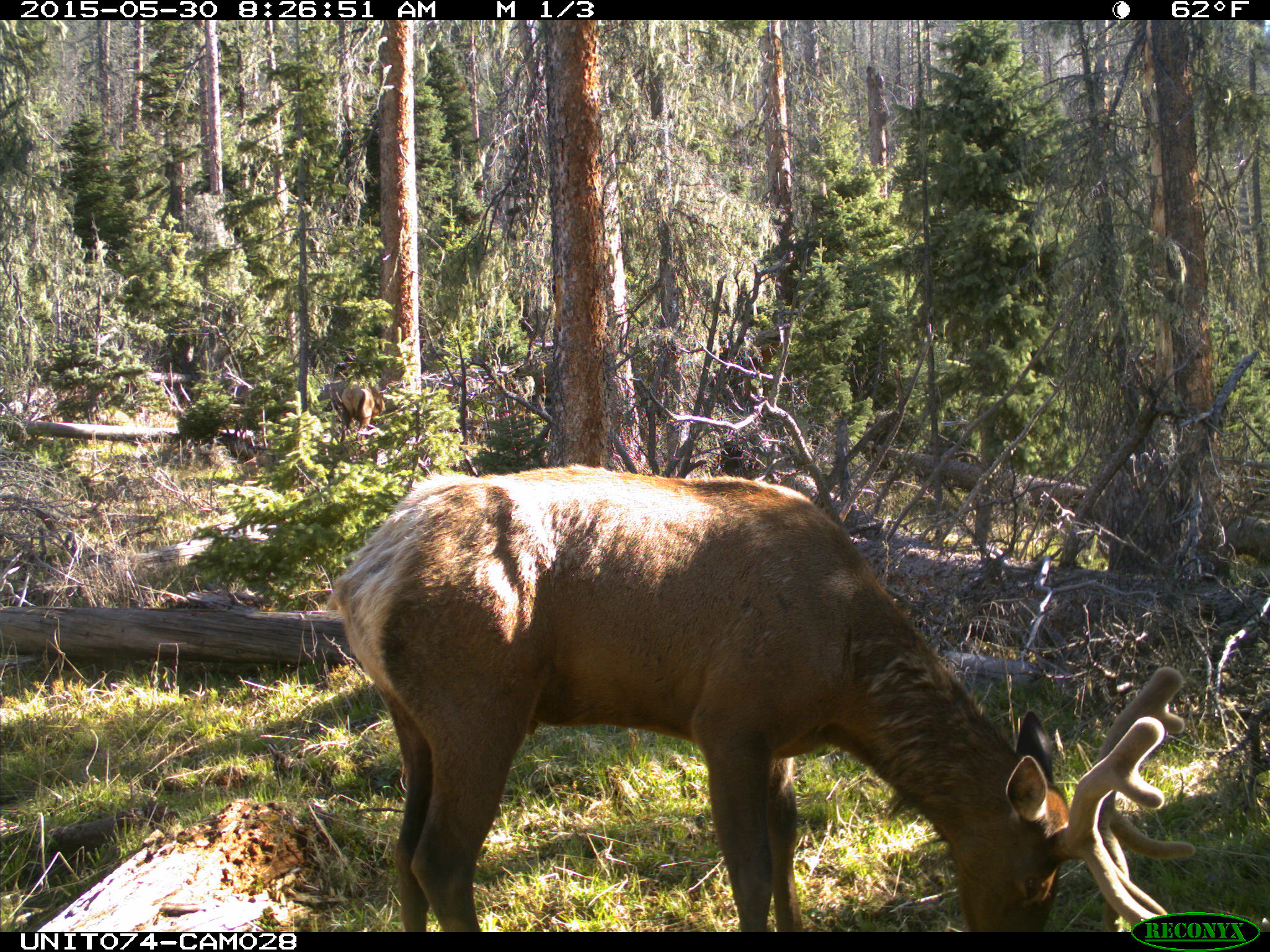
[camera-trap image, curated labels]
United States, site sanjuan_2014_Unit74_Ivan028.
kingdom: Animalia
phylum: Chordata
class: Mammalia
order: Artiodactyla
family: Cervidae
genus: Cervus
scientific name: Cervus elaphus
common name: red deer